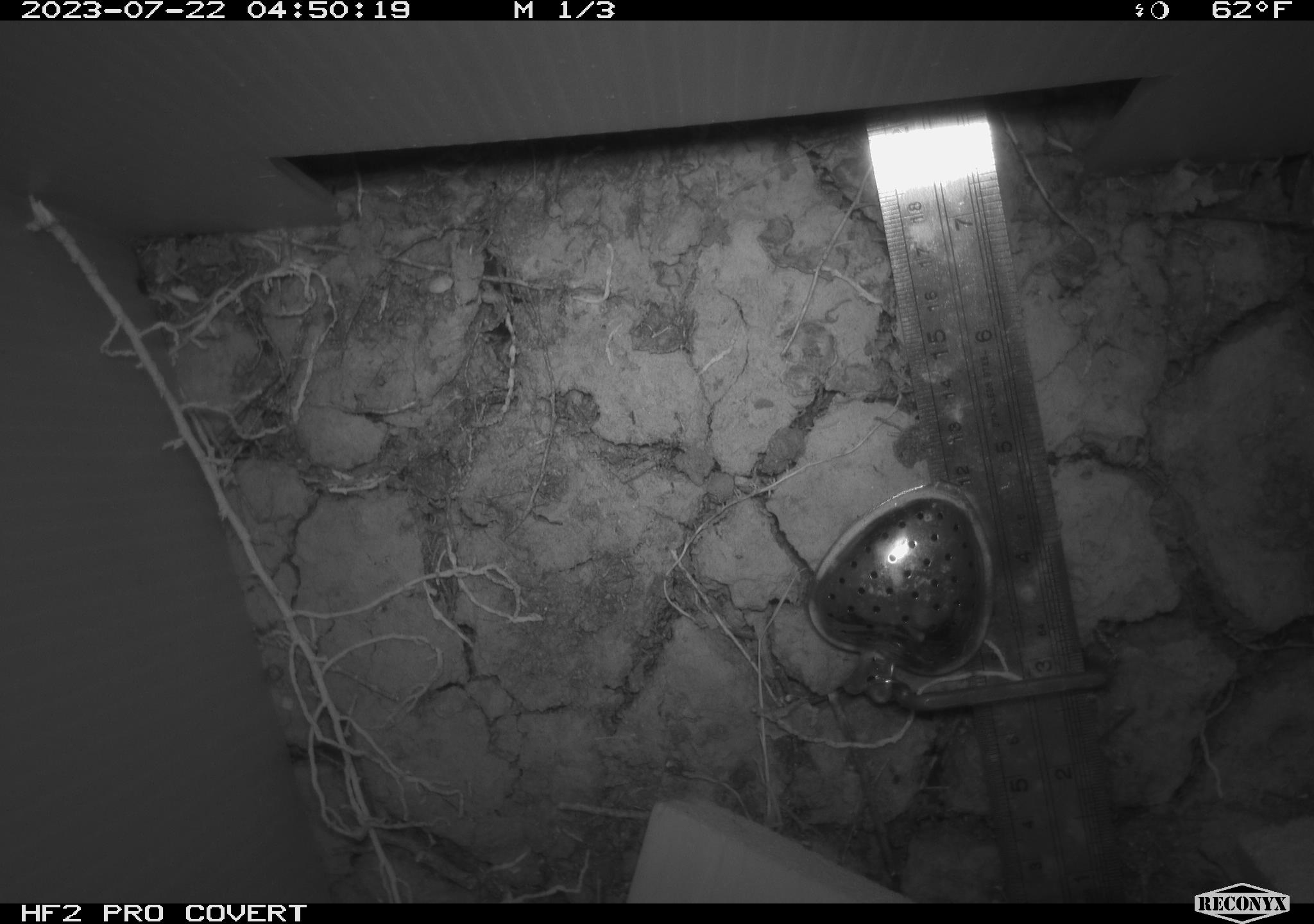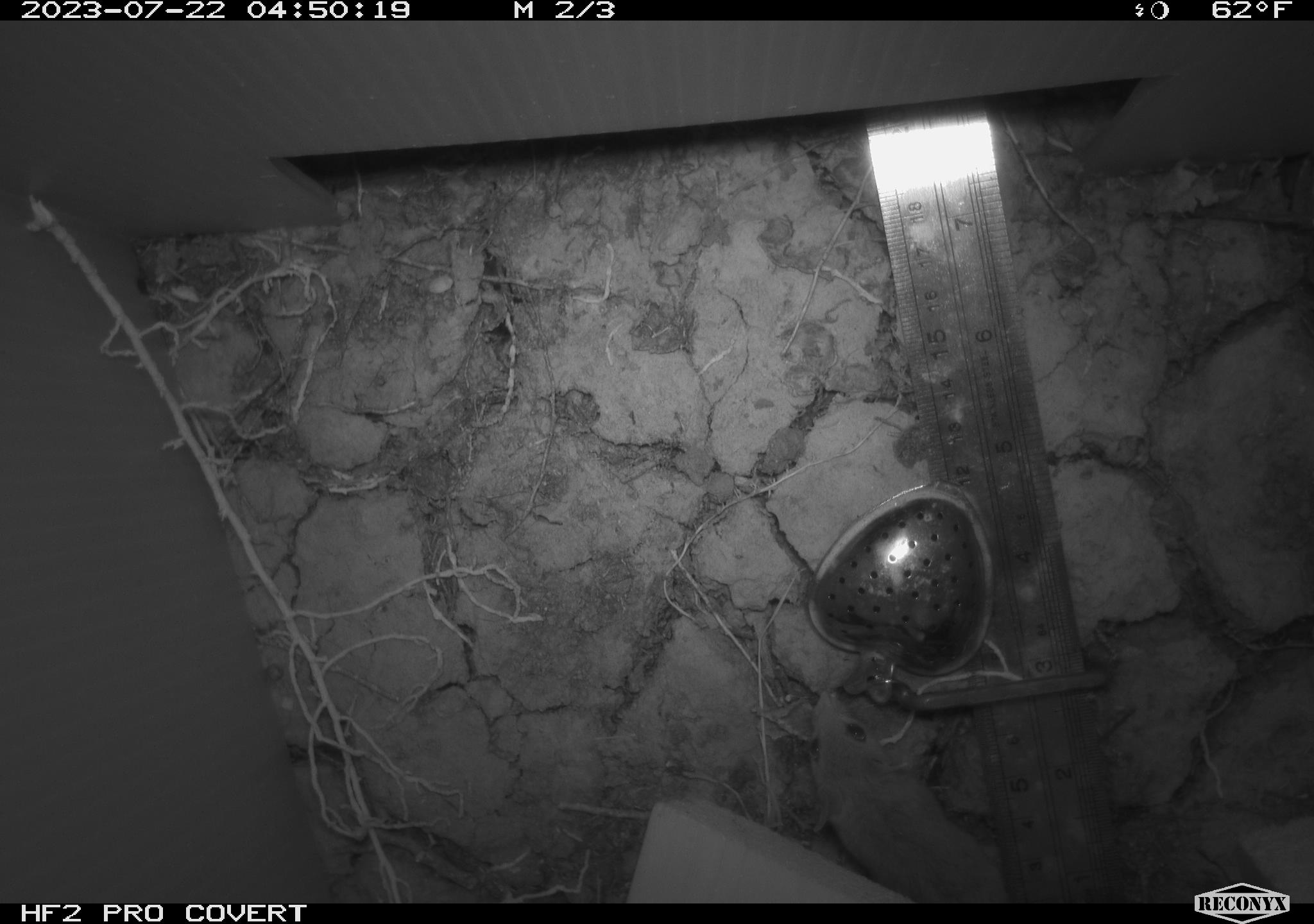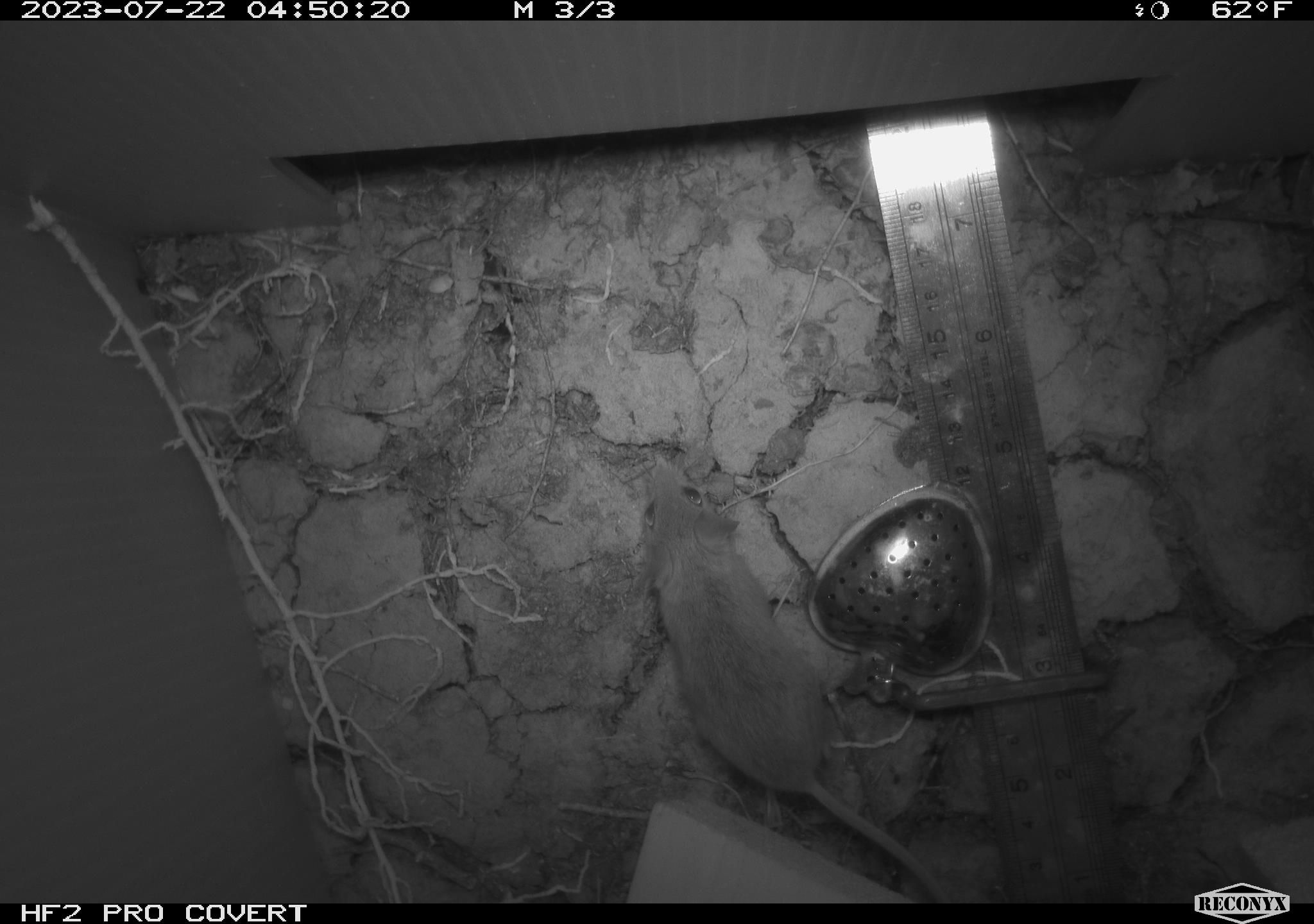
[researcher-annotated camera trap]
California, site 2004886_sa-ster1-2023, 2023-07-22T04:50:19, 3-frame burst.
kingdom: Animalia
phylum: Chordata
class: Mammalia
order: Rodentia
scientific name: Rodentia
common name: mouse species